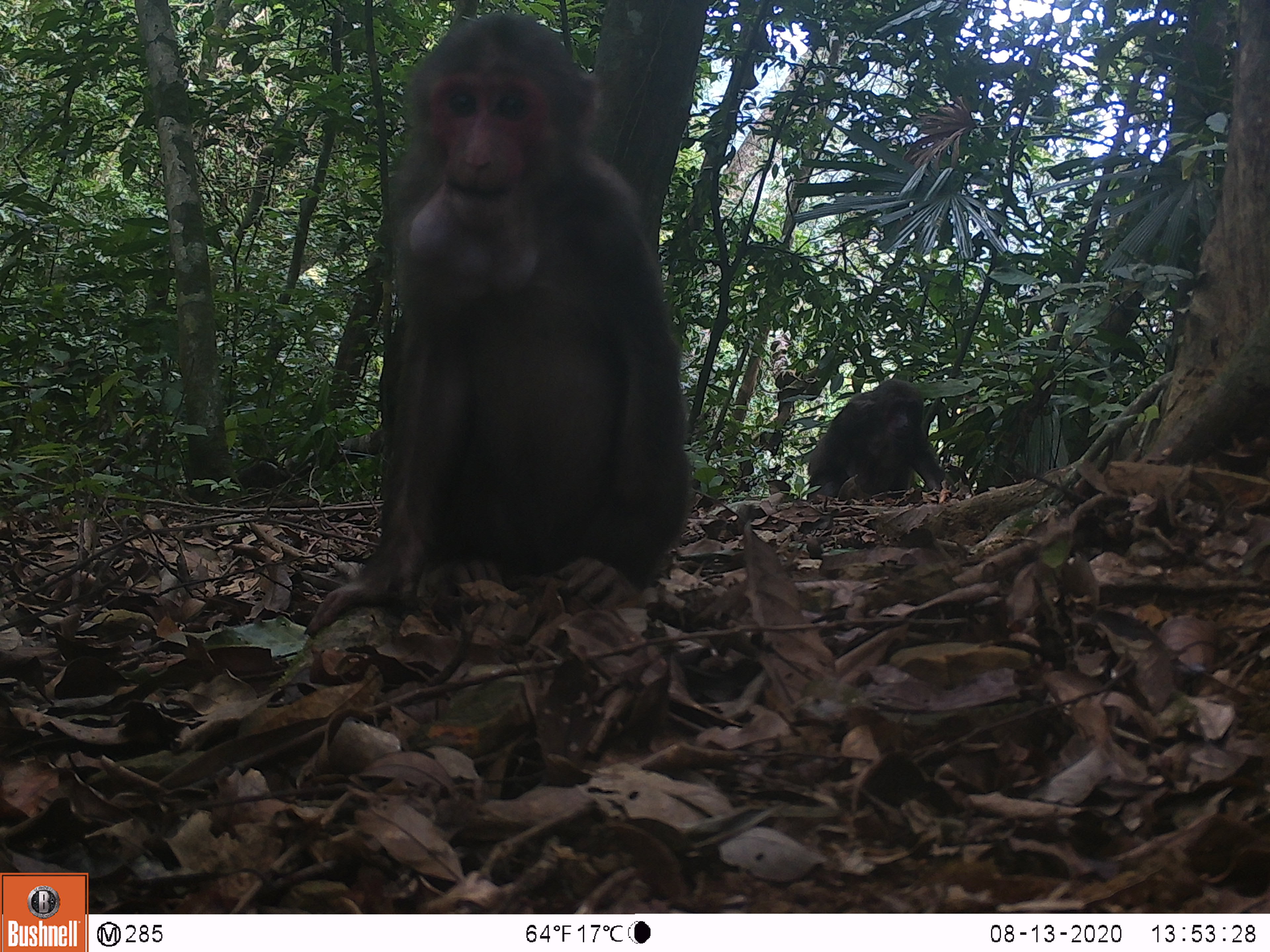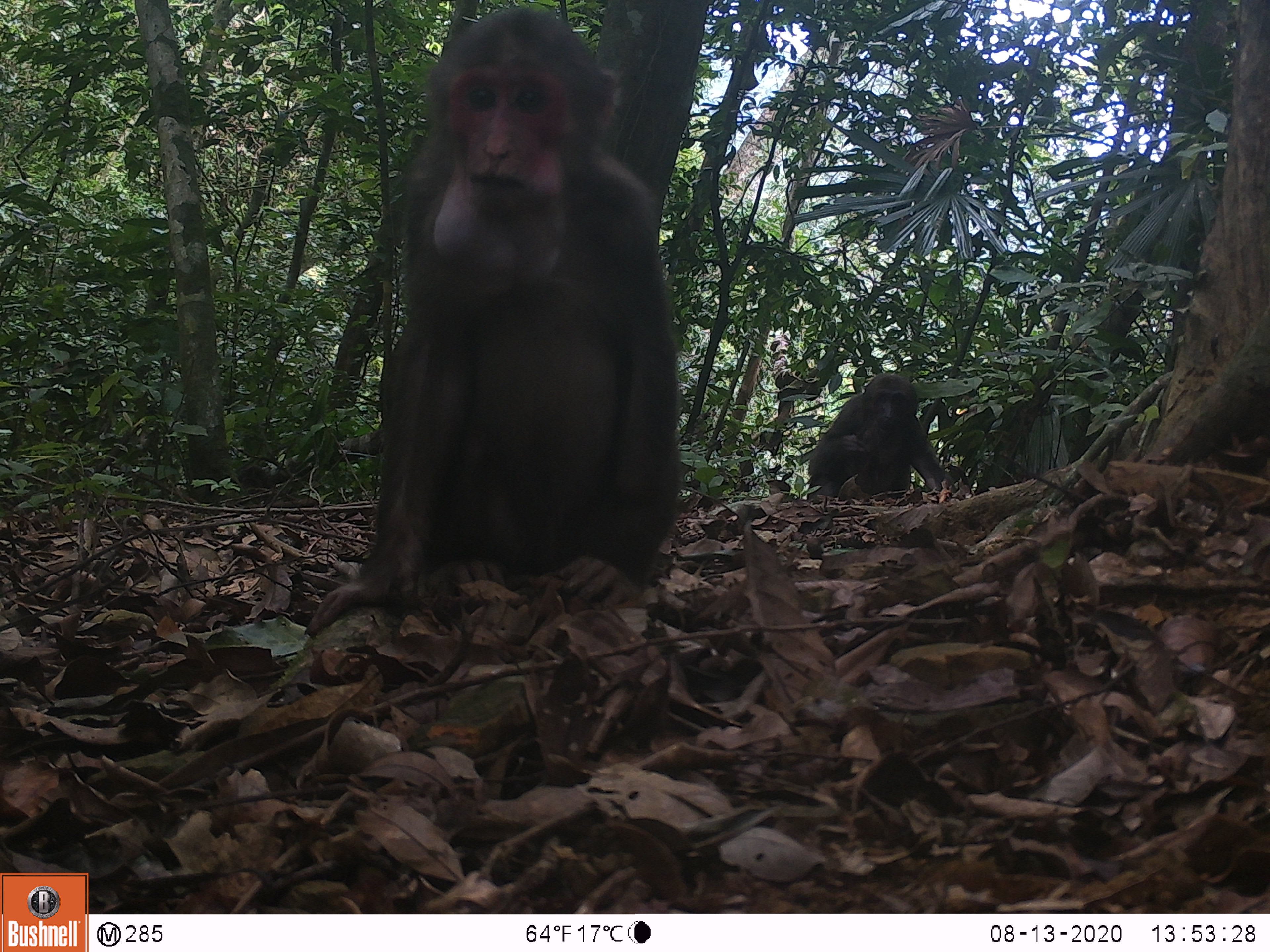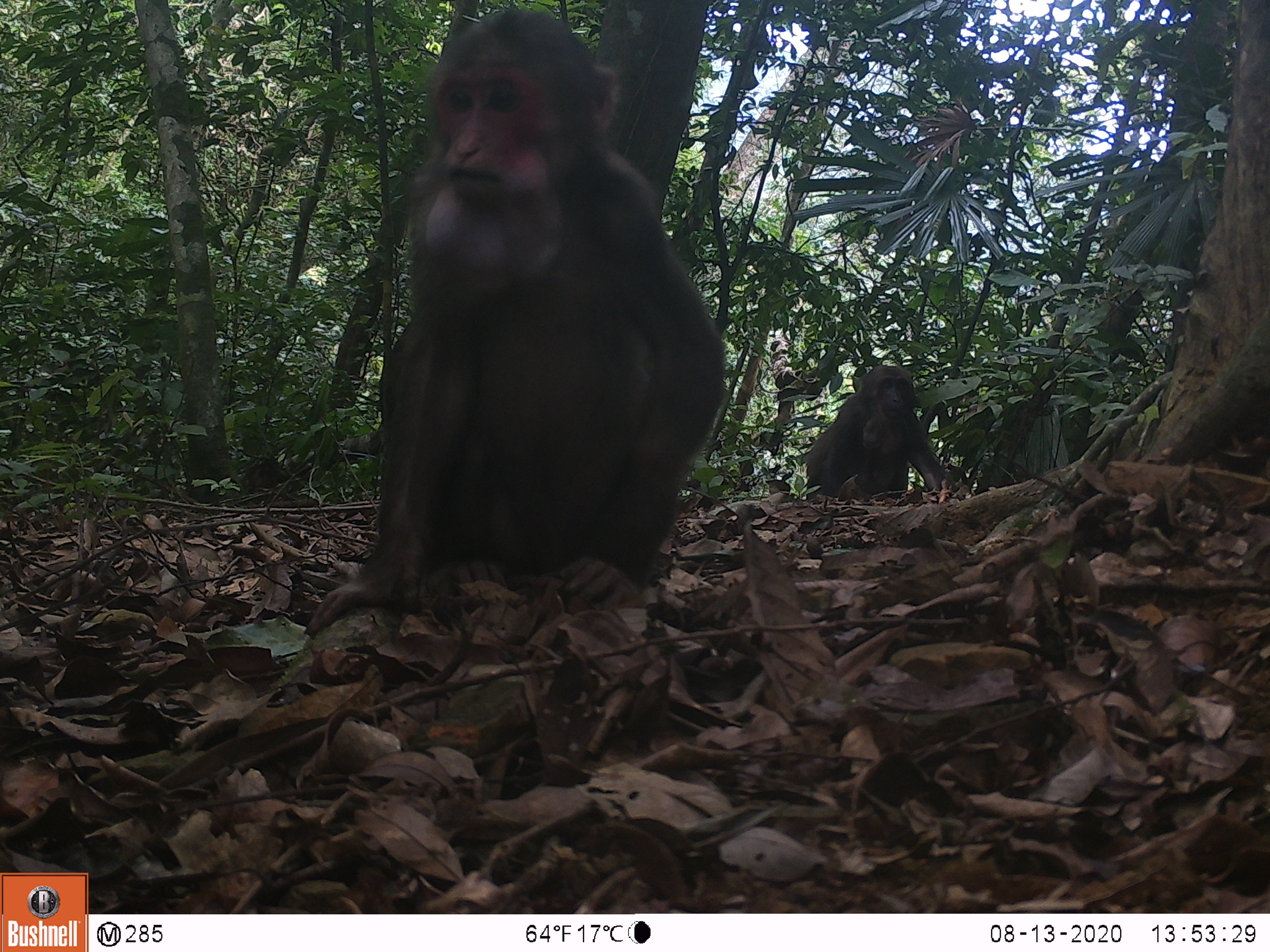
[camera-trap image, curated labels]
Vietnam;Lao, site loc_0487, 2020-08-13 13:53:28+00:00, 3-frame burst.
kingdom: Animalia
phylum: Chordata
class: Mammalia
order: Primates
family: Cercopithecidae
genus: Macaca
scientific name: Macaca arctoides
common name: stump-tailed macaque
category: stump tailed macaque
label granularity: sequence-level